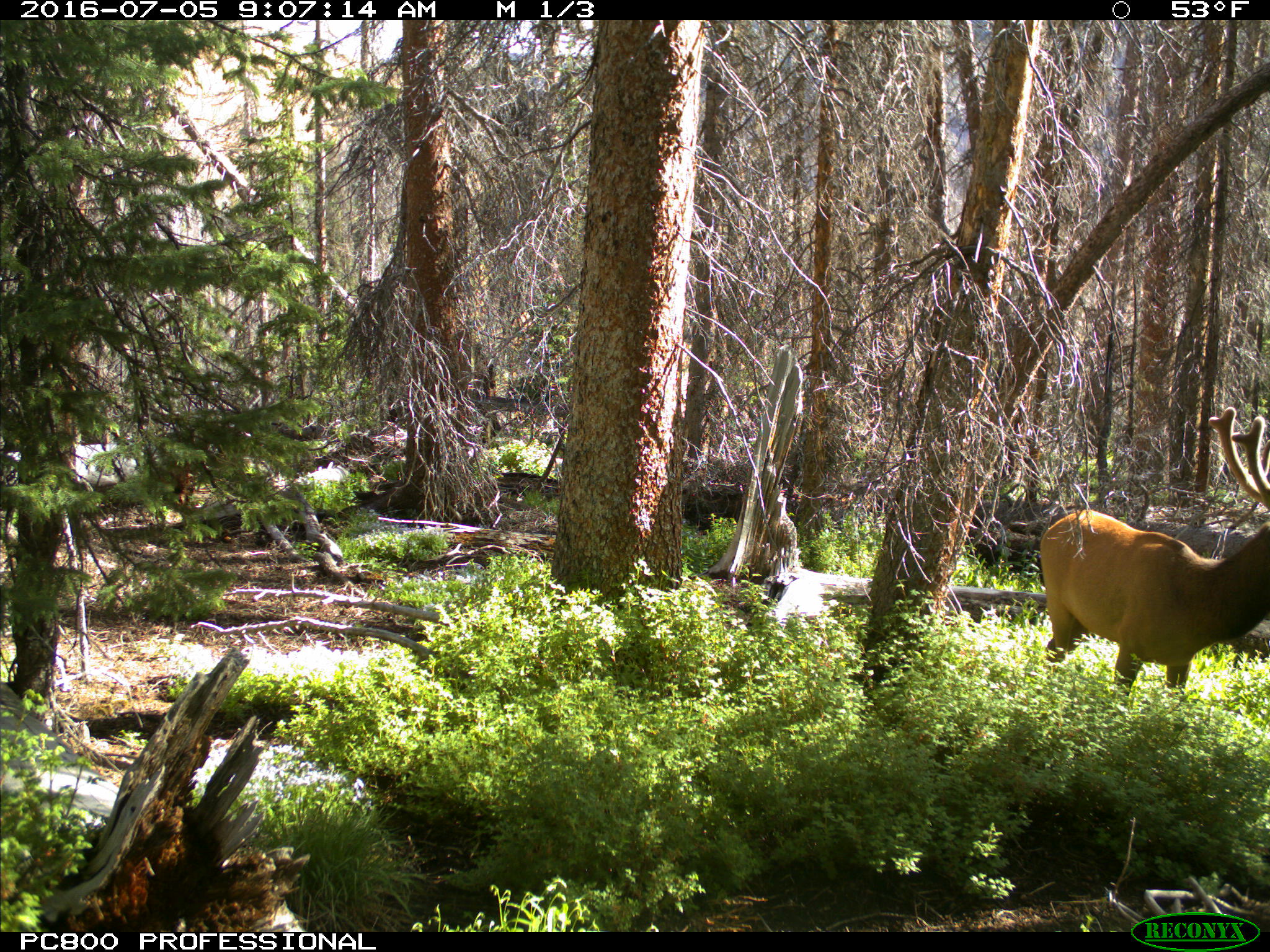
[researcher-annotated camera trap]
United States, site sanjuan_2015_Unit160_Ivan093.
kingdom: Animalia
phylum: Chordata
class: Mammalia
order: Artiodactyla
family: Cervidae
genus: Cervus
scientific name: Cervus elaphus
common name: red deer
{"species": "Cervus elaphus (red deer)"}